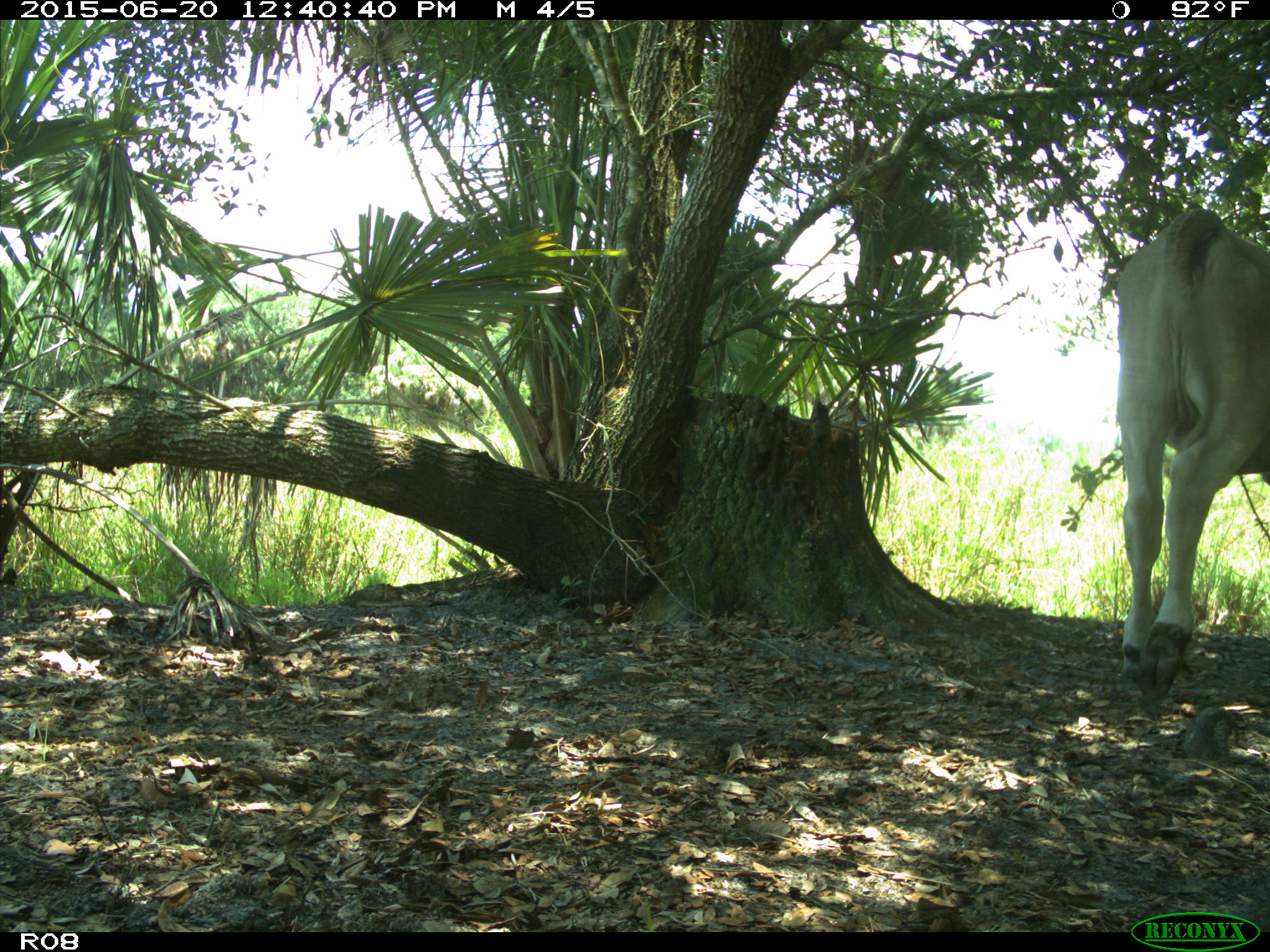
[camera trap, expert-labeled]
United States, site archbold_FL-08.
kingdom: Animalia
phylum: Chordata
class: Mammalia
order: Artiodactyla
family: Bovidae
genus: Bos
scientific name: Bos taurus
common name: domestic cow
Bos taurus (domestic cow).